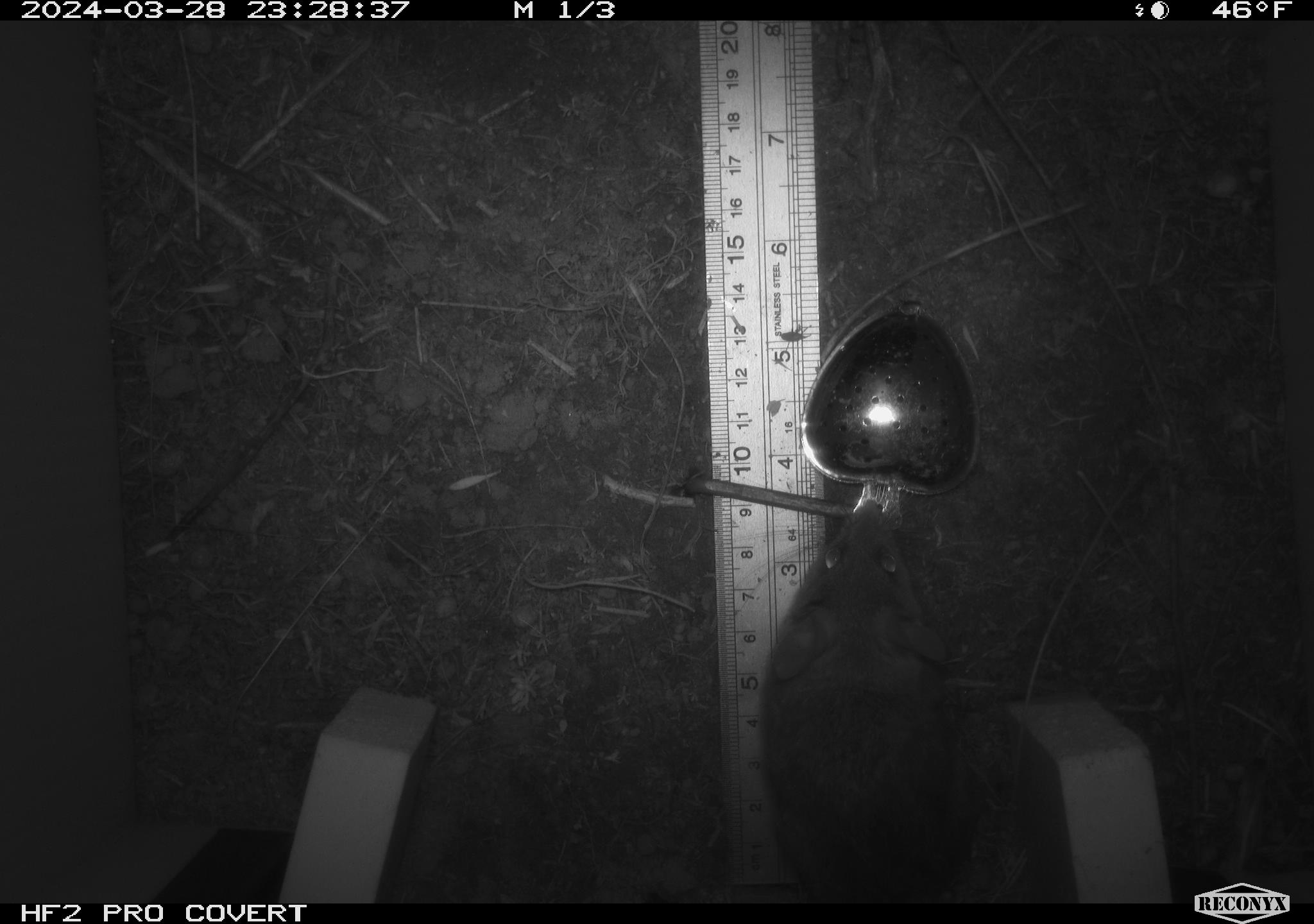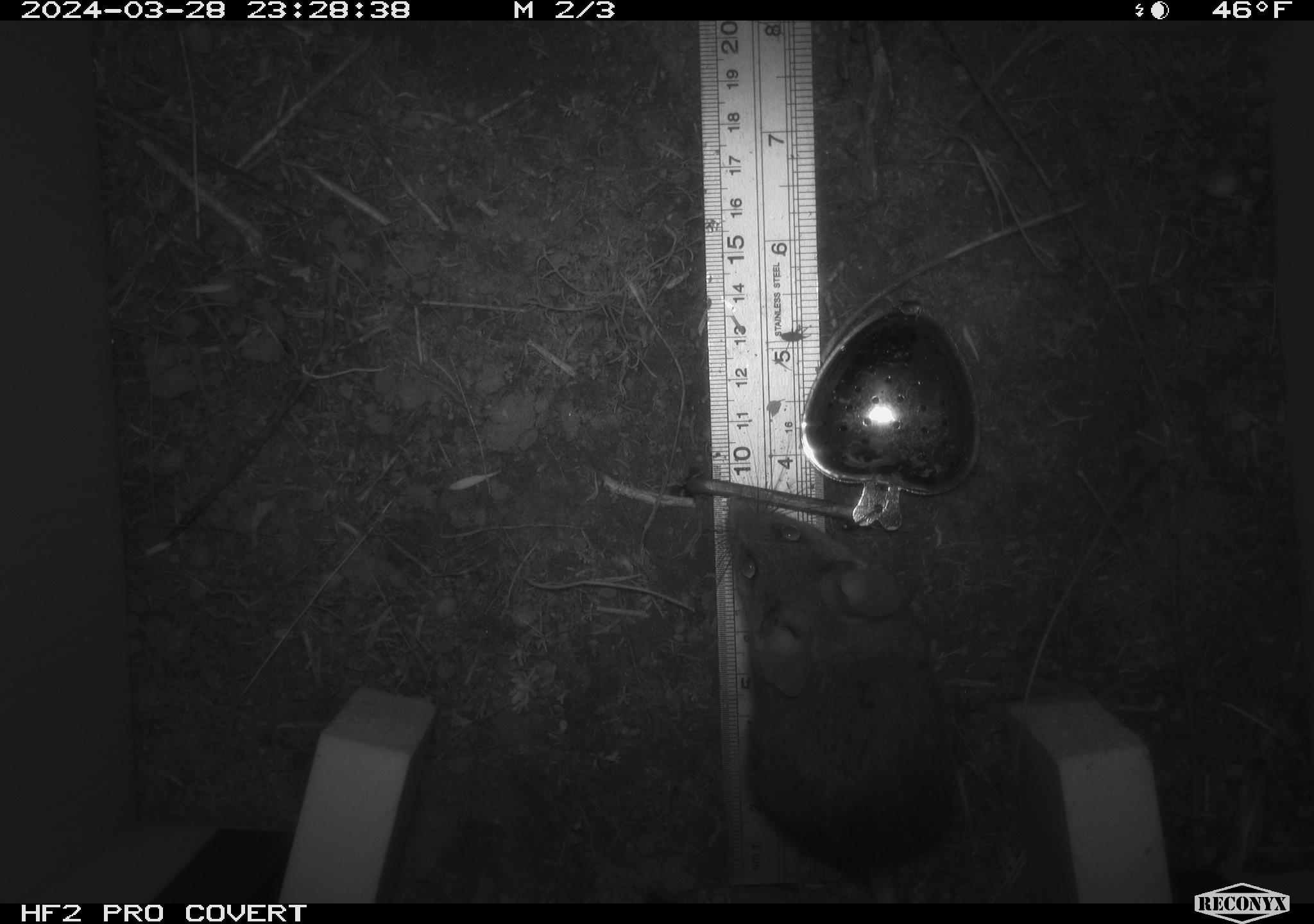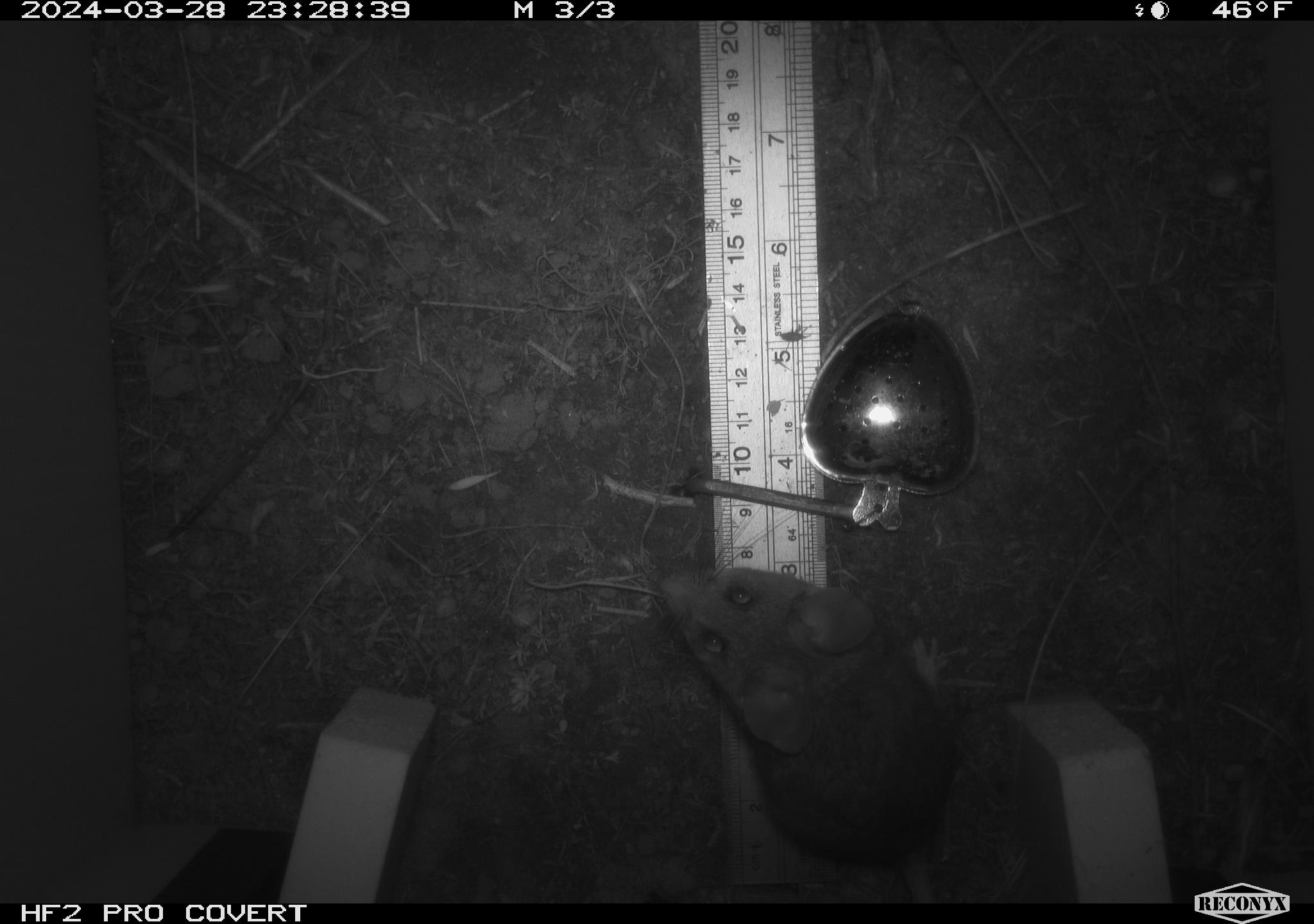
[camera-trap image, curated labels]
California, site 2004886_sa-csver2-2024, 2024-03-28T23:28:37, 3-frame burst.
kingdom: Animalia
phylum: Chordata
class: Mammalia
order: Rodentia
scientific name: Rodentia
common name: rodent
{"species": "rodent (Rodentia)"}